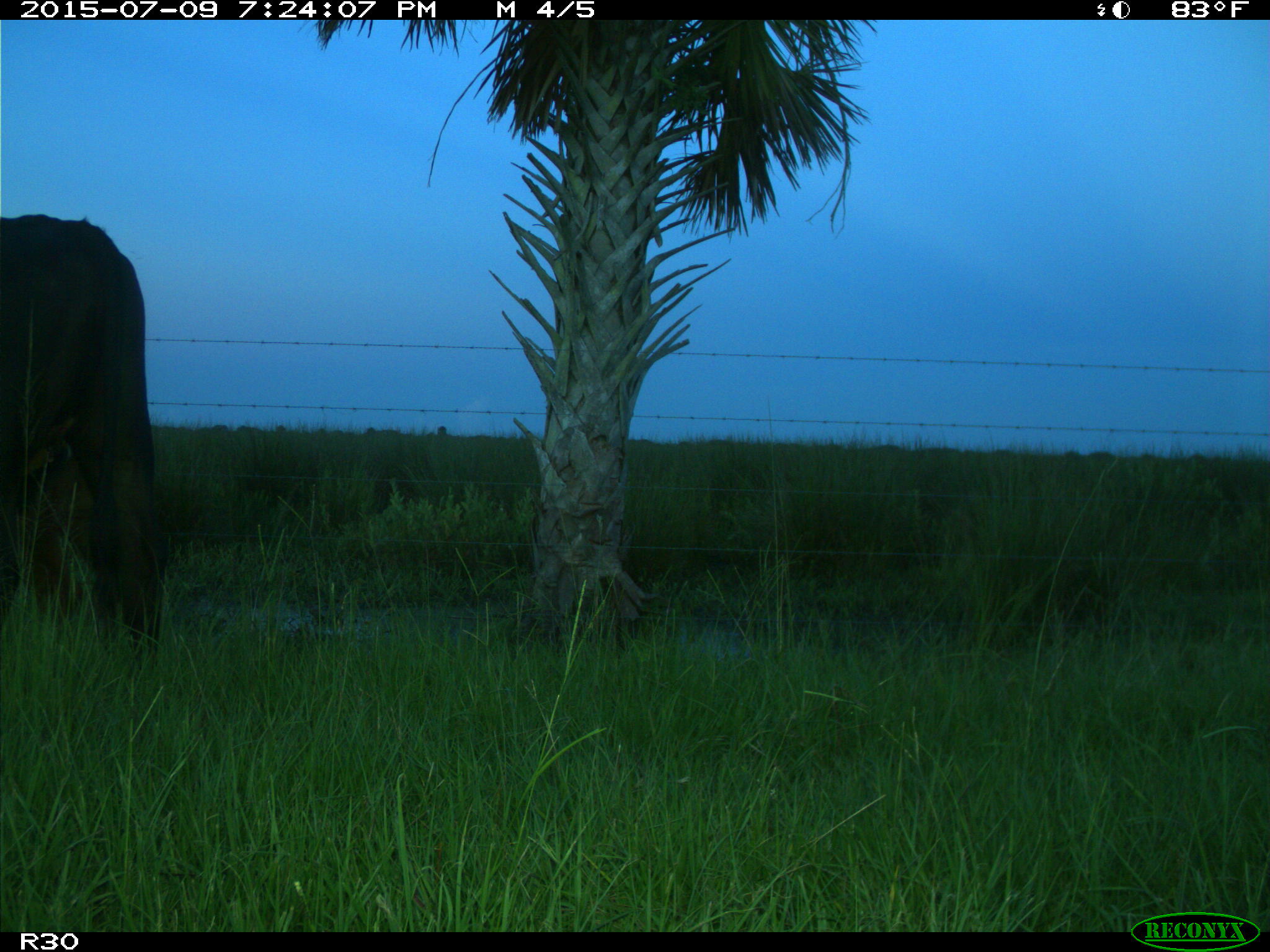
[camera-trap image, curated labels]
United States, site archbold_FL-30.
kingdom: Animalia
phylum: Chordata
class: Mammalia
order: Artiodactyla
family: Bovidae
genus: Bos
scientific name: Bos taurus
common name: domestic cow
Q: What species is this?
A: Bos taurus (domestic cow).